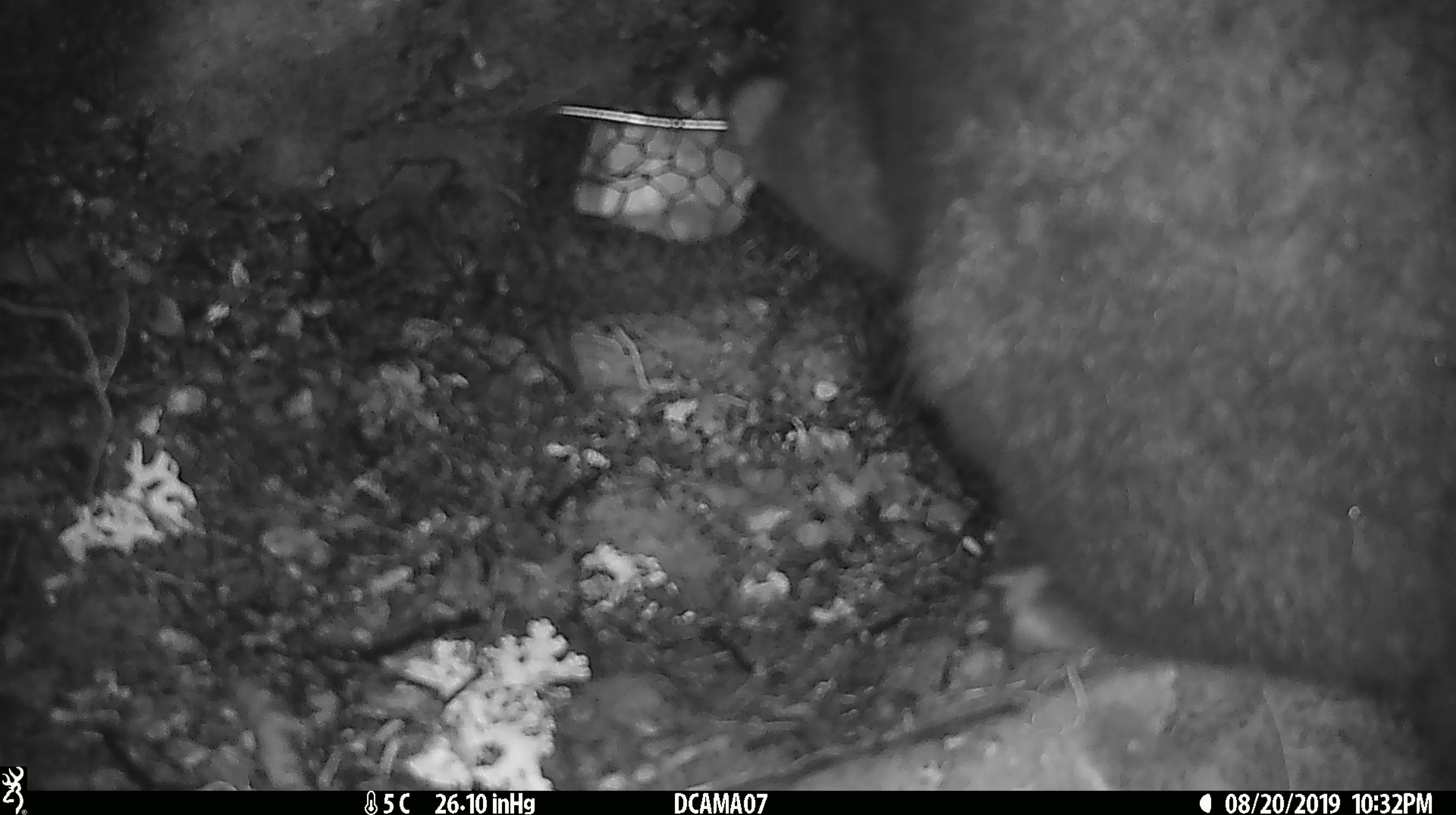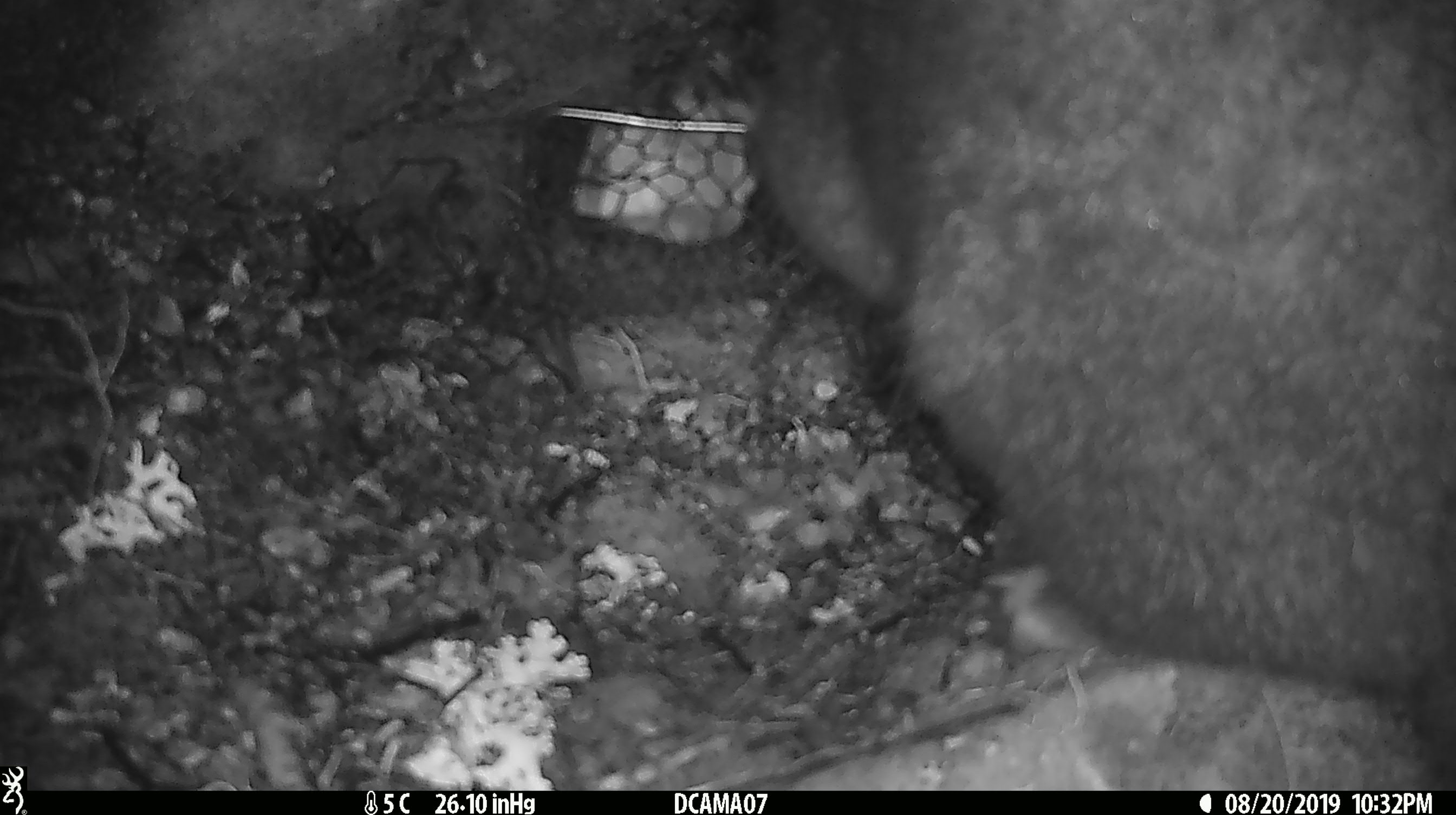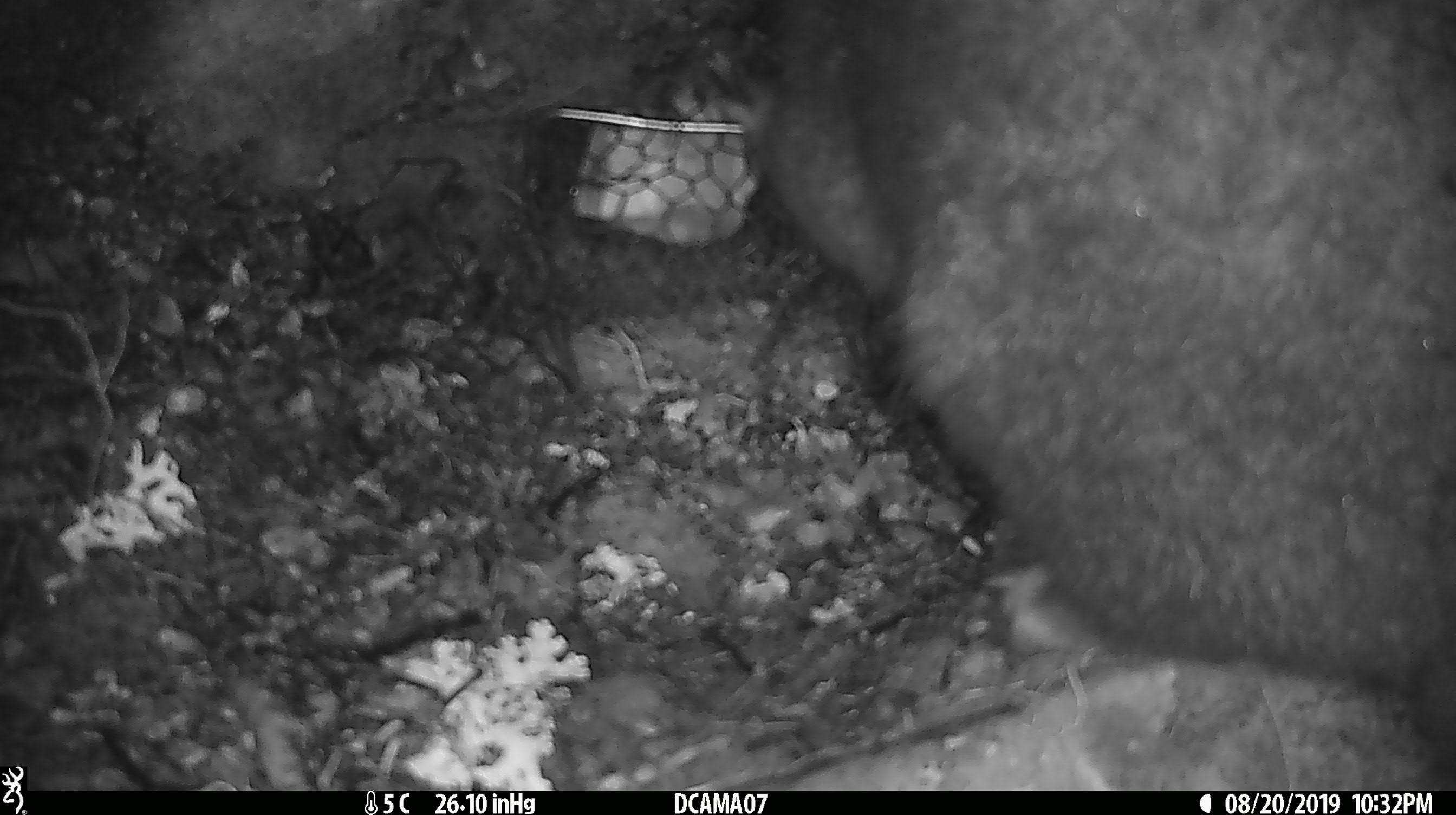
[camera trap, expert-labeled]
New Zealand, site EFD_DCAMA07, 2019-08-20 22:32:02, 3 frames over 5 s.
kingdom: Animalia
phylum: Chordata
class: Mammalia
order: Diprotodontia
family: Phalangeridae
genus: Trichosurus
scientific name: Trichosurus vulpecula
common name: common brushtail possum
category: possum